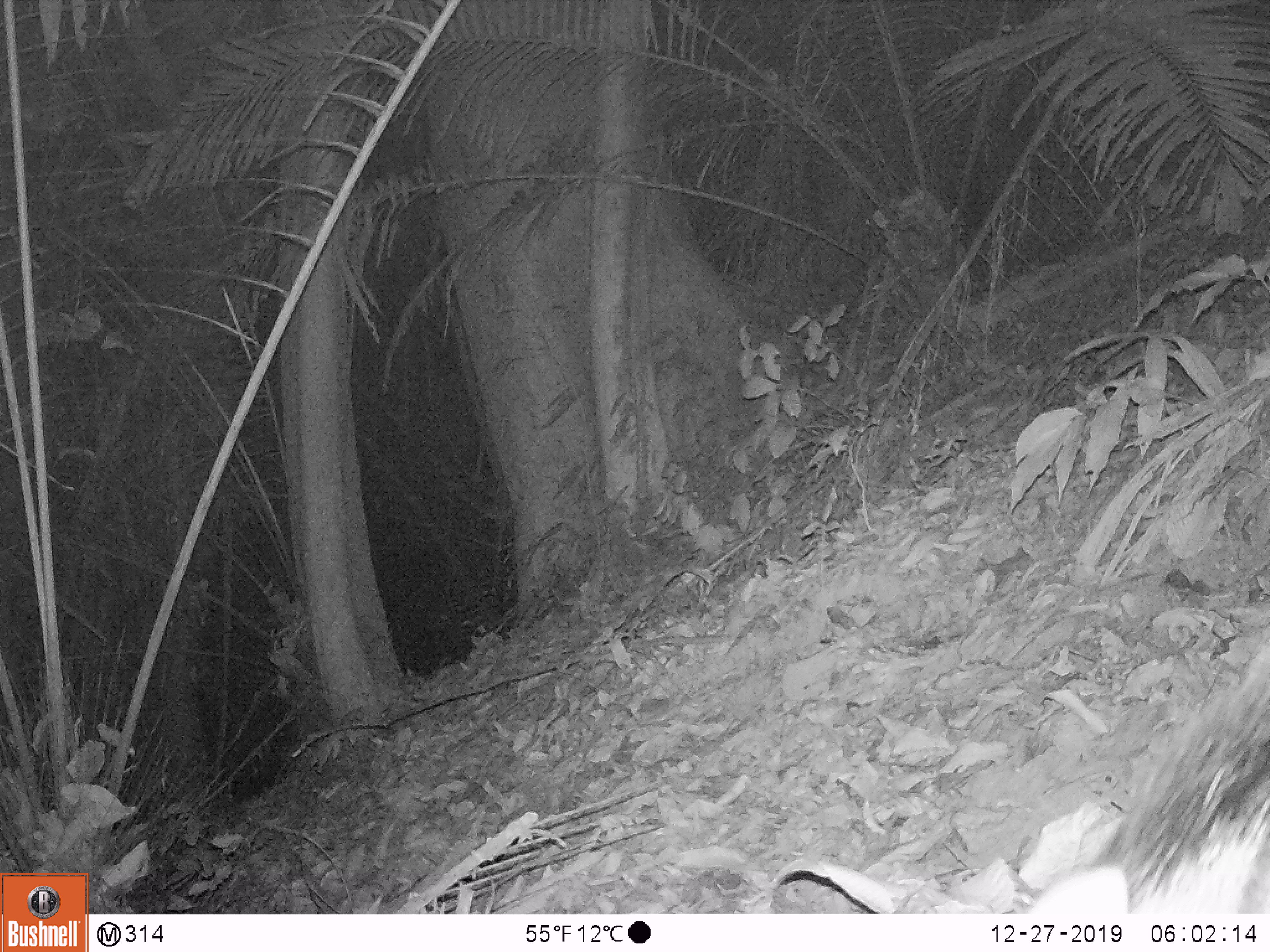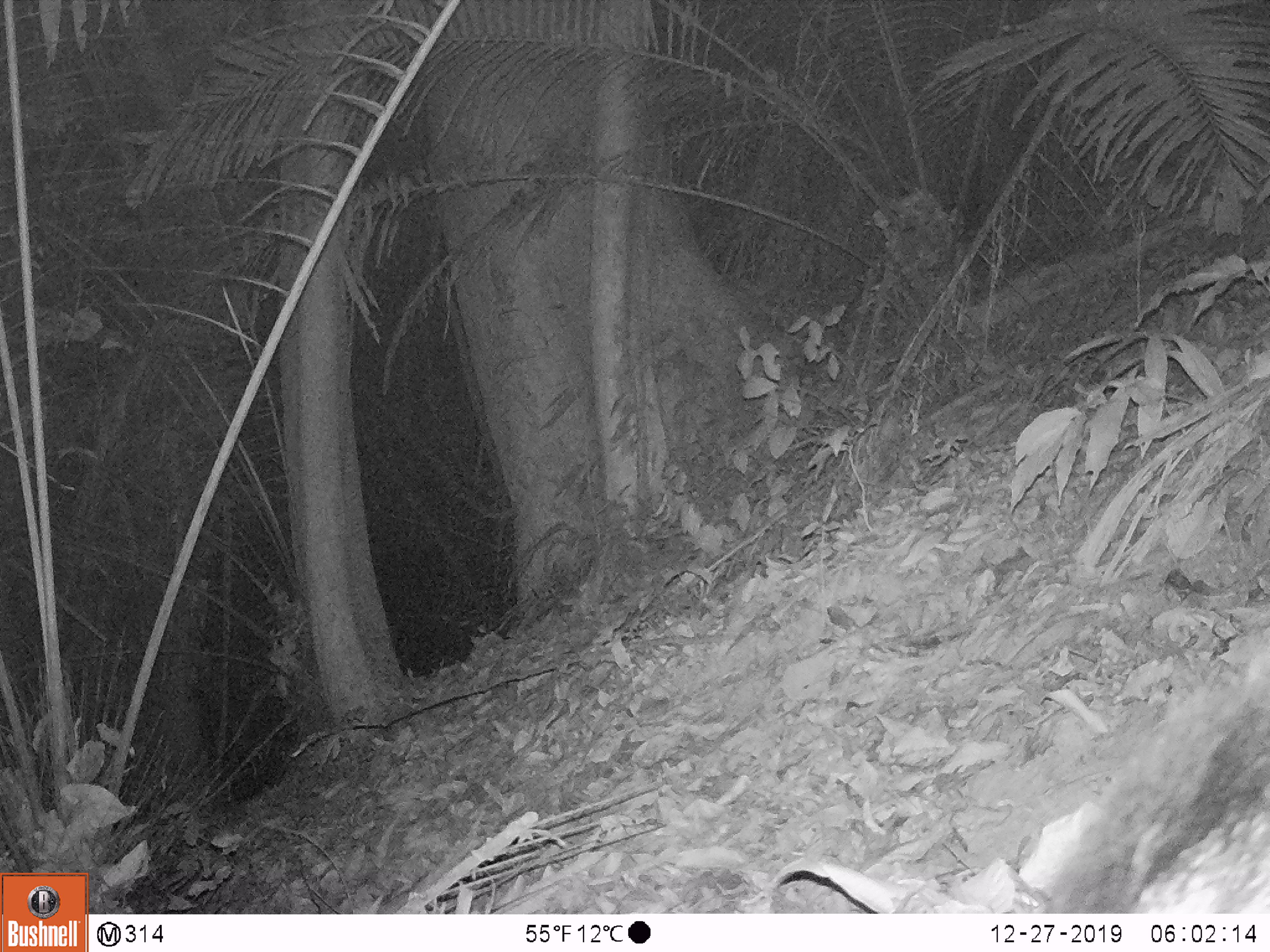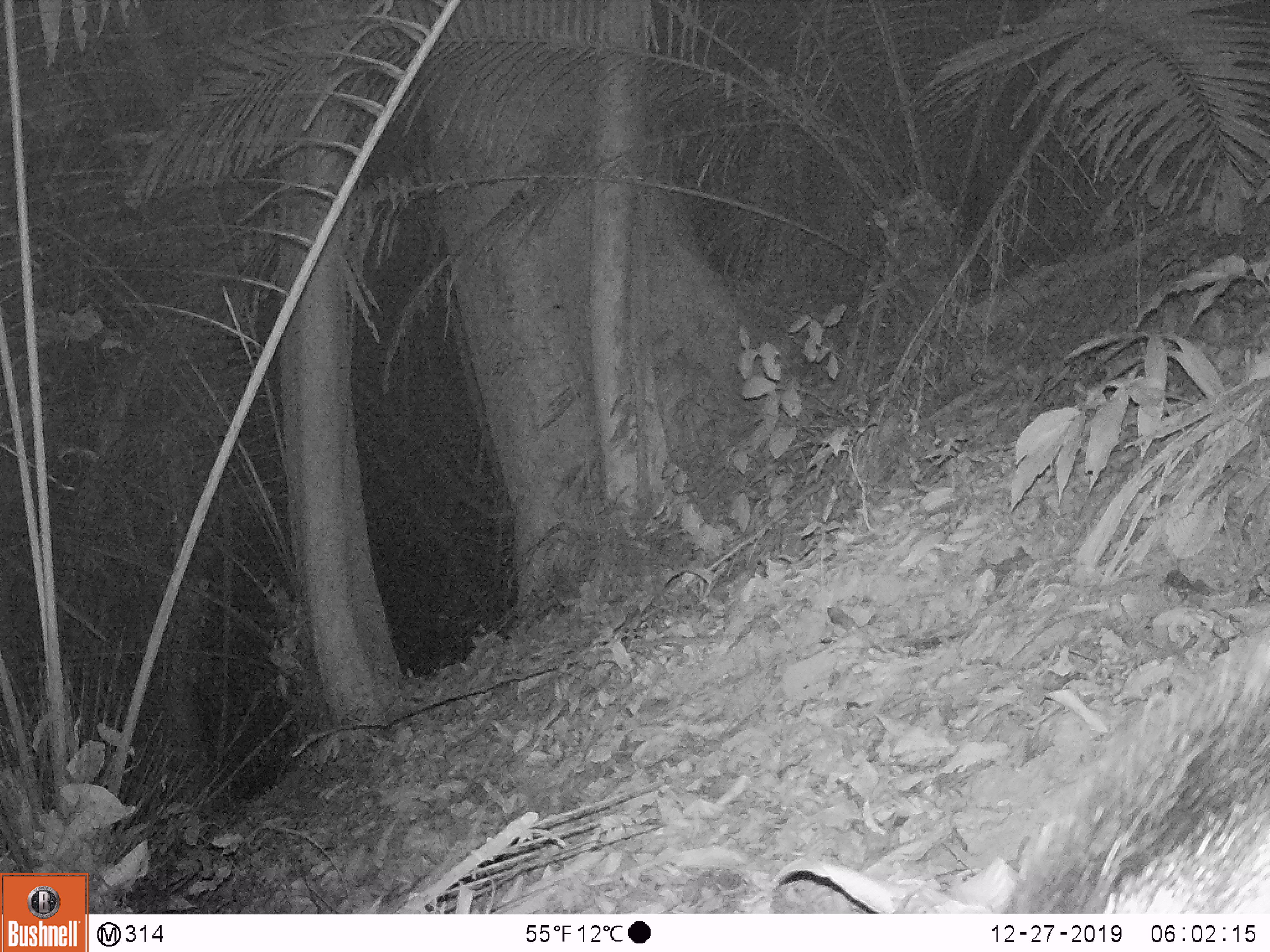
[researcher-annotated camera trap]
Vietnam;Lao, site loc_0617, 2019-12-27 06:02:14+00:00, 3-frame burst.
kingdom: Animalia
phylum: Chordata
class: Mammalia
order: Artiodactyla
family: Suidae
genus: Sus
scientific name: Sus scrofa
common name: eurasian wild pig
Eurasian wild pig (Sus scrofa). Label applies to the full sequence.